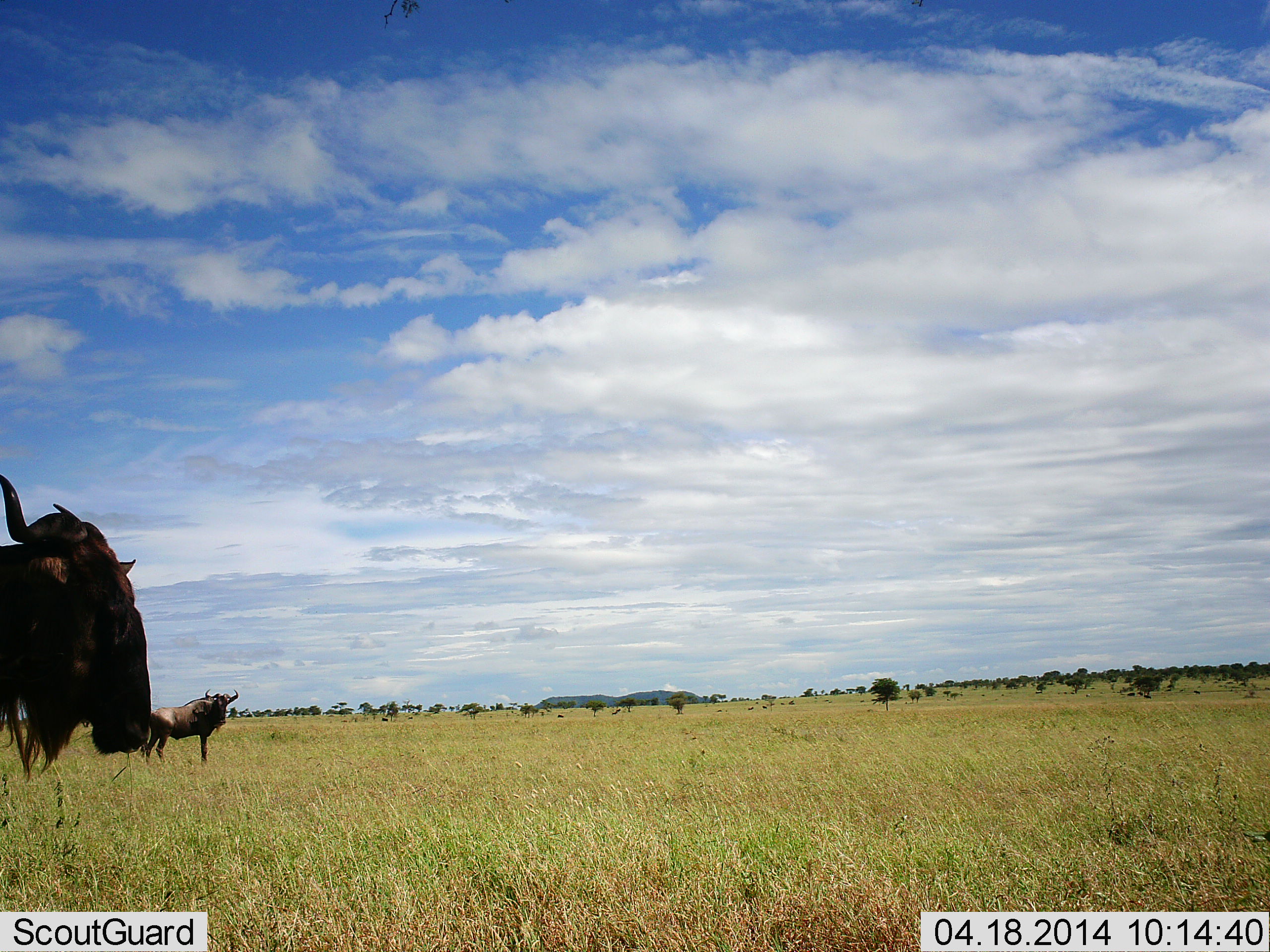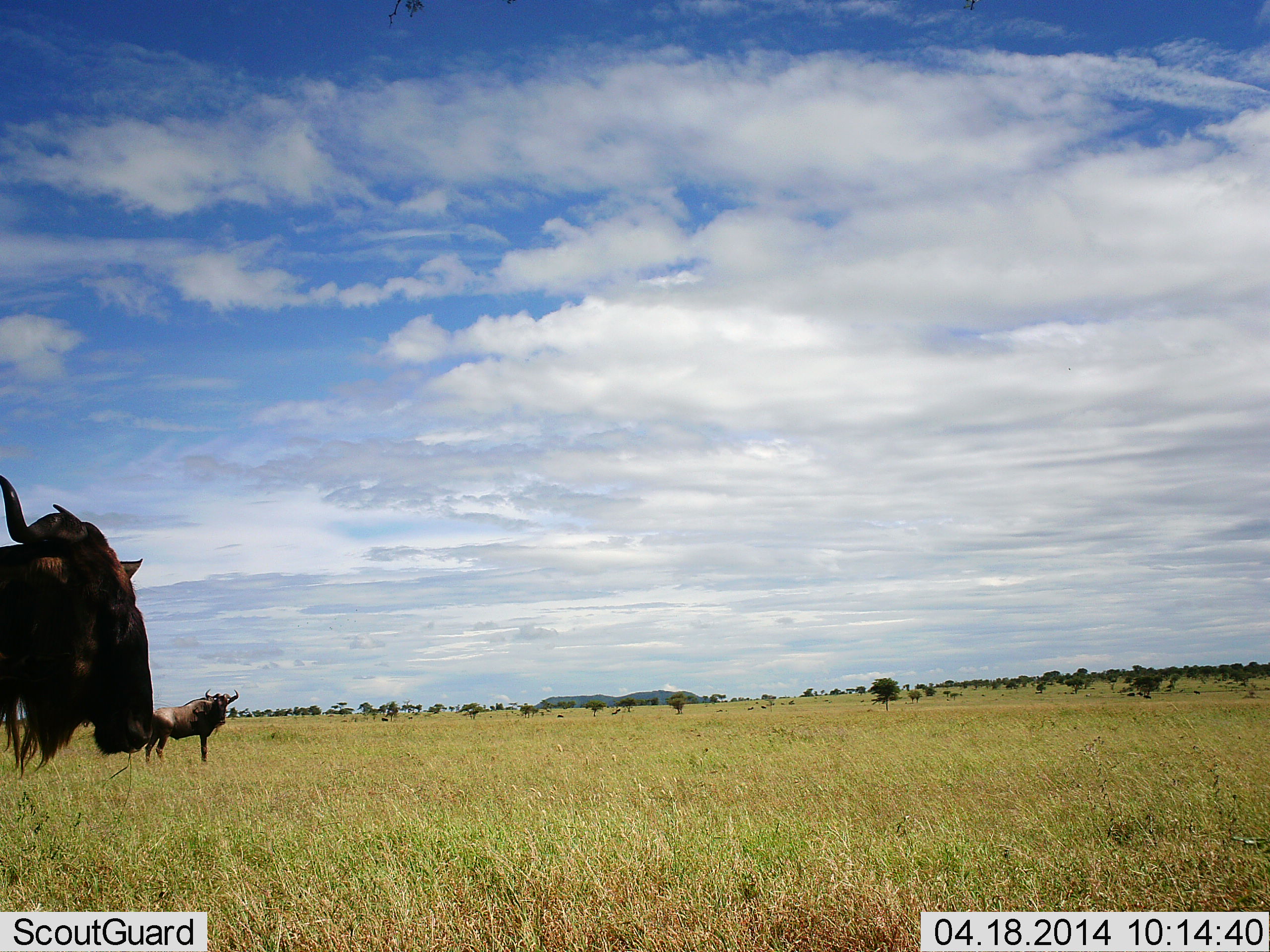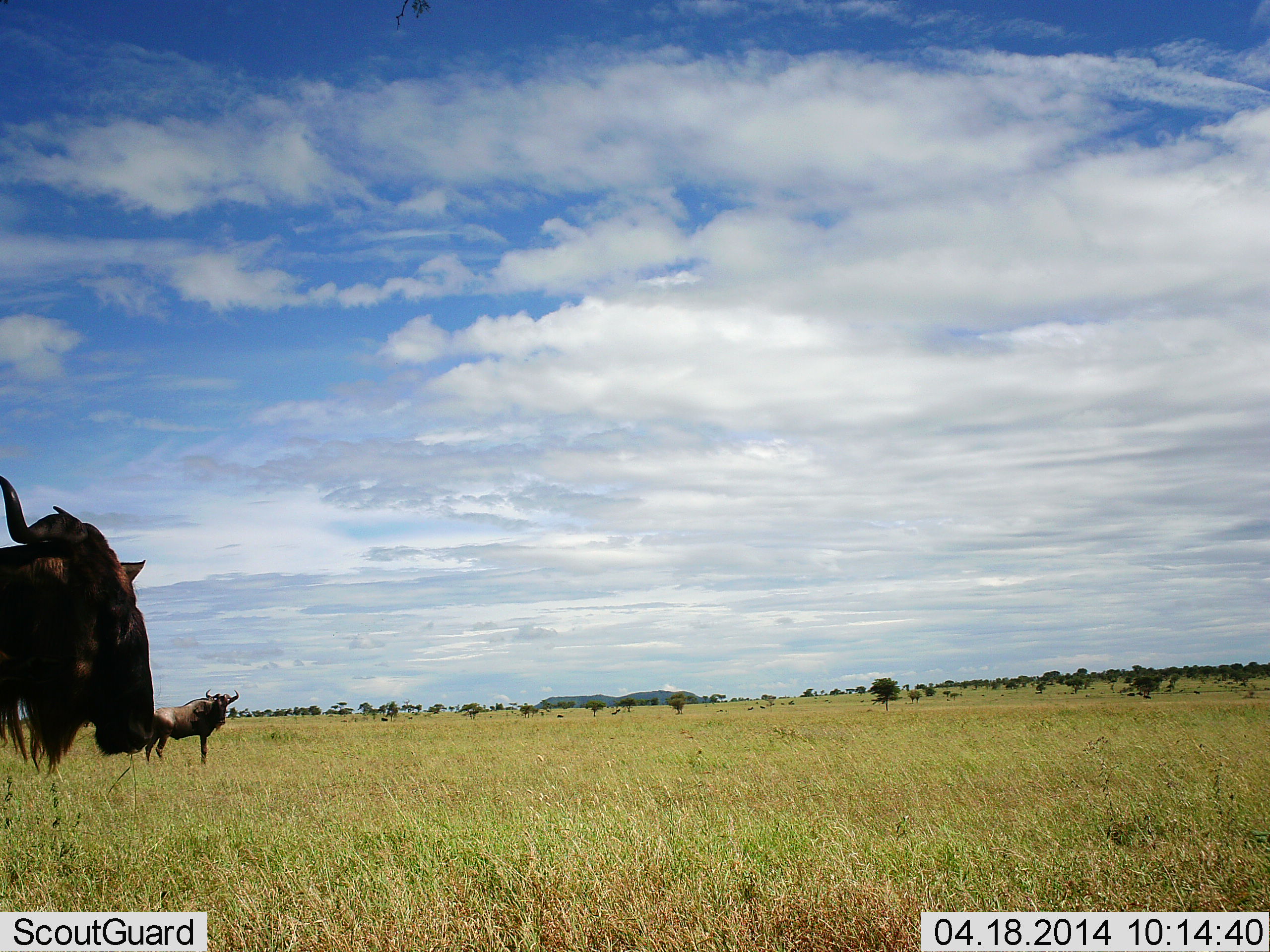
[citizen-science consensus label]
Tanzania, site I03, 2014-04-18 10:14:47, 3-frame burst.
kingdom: Animalia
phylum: Chordata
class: Mammalia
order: Artiodactyla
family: Bovidae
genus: Connochaetes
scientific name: Connochaetes taurinus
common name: blue wildebeest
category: wildebeest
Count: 2.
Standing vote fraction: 90%.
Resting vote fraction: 10%.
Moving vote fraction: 10%.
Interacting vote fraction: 0%.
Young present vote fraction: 0%.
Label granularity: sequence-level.